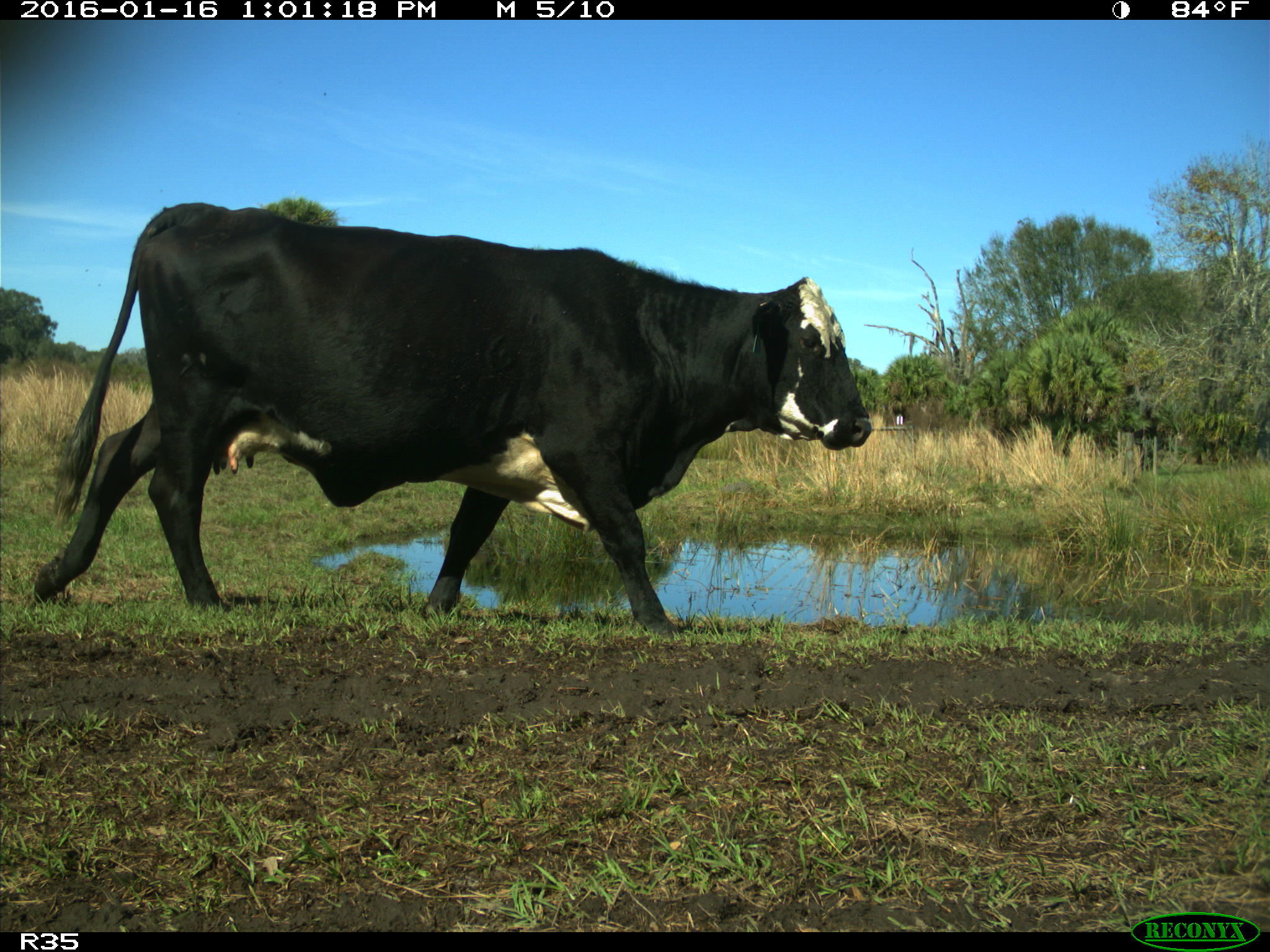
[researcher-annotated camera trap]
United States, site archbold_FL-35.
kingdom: Animalia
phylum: Chordata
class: Mammalia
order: Artiodactyla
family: Bovidae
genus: Bos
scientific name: Bos taurus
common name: domestic cow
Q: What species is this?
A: Bos taurus (domestic cow).